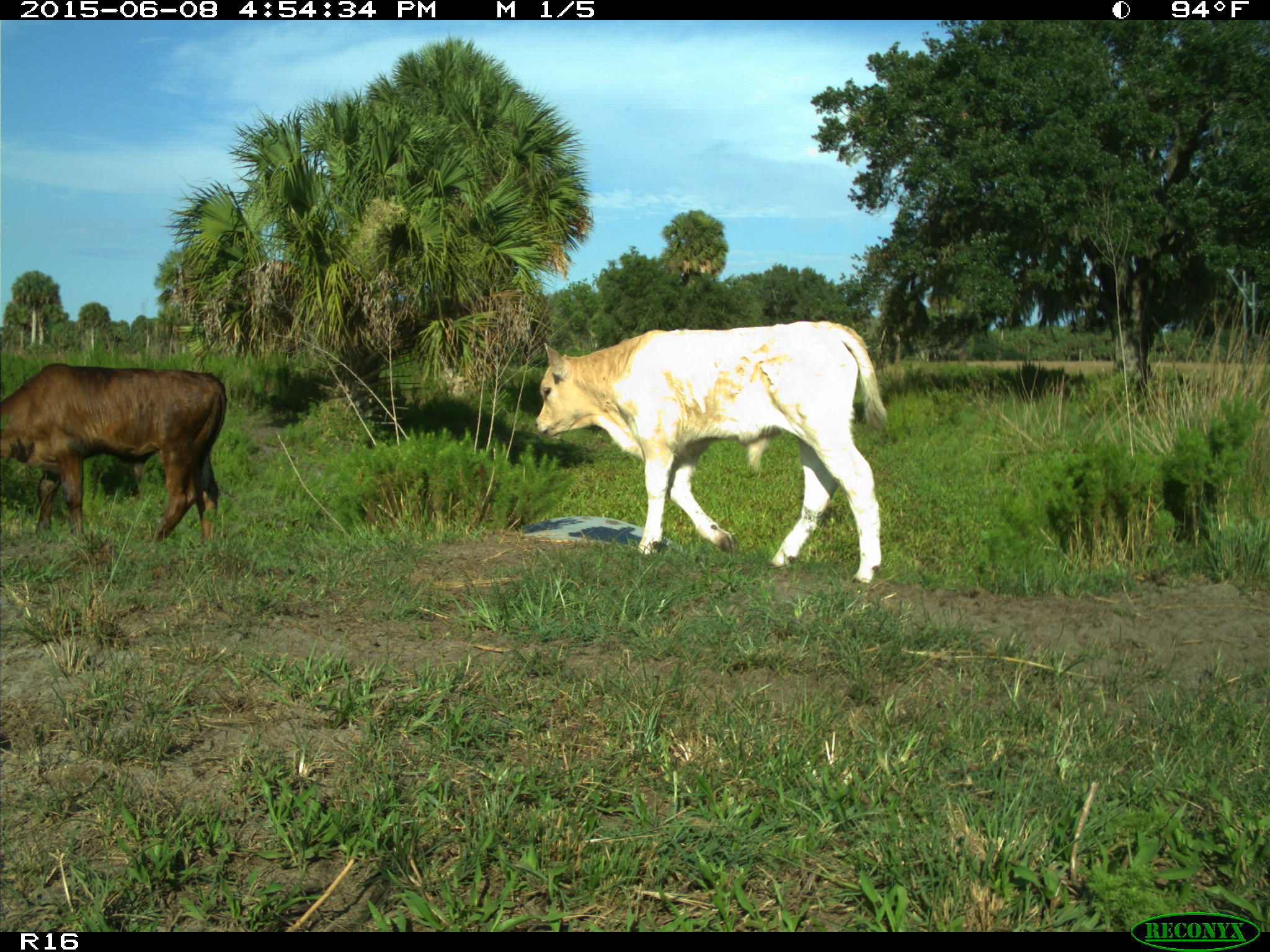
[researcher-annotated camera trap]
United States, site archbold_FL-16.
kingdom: Animalia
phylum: Chordata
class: Mammalia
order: Artiodactyla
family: Bovidae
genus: Bos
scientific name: Bos taurus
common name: domestic cow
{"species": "Bos taurus (domestic cow)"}